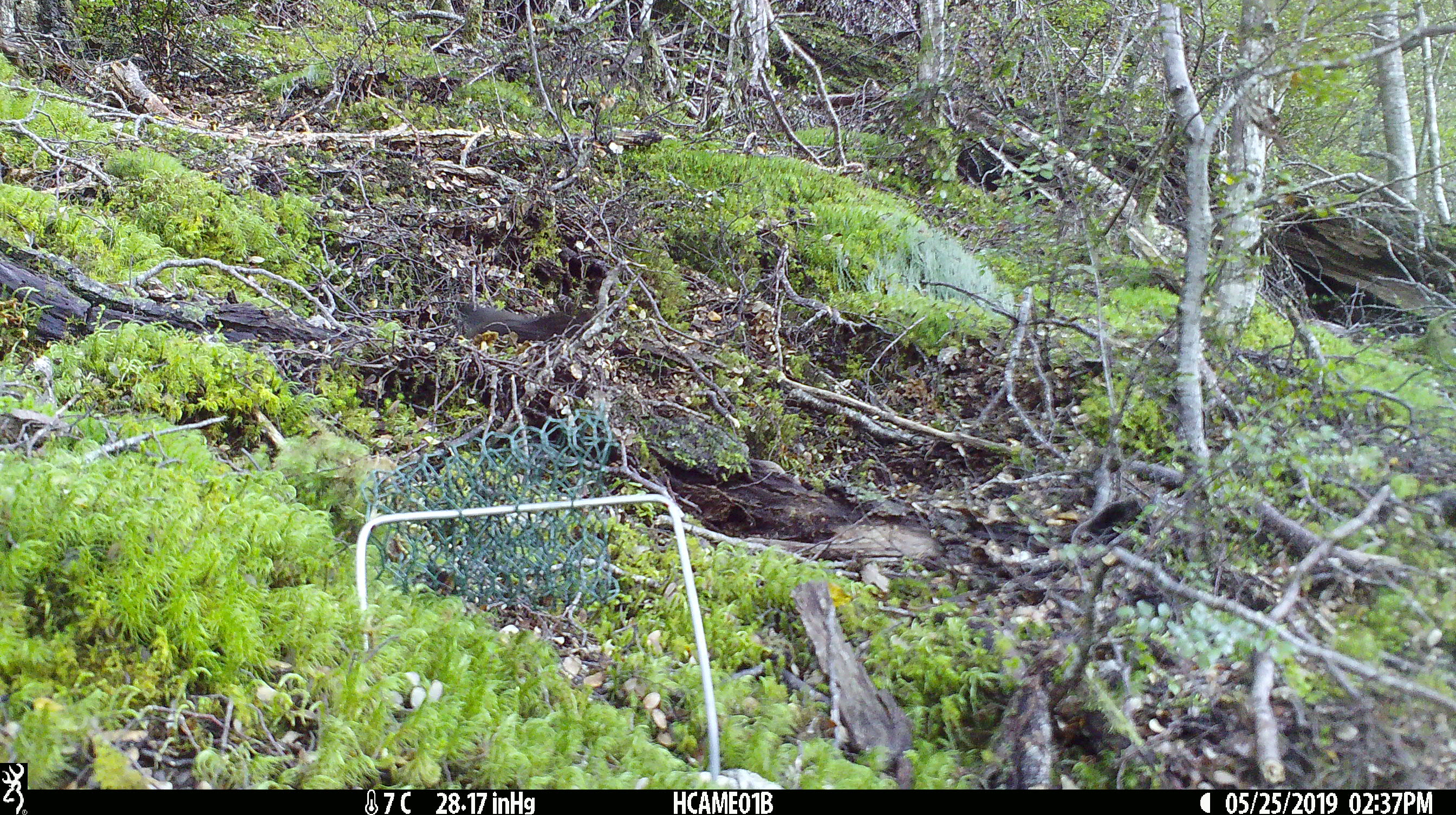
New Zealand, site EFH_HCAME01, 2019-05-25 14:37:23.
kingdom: Animalia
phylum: Chordata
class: Aves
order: Passeriformes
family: Turdidae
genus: Turdus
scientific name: Turdus merula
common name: eurasian blackbird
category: blackbird